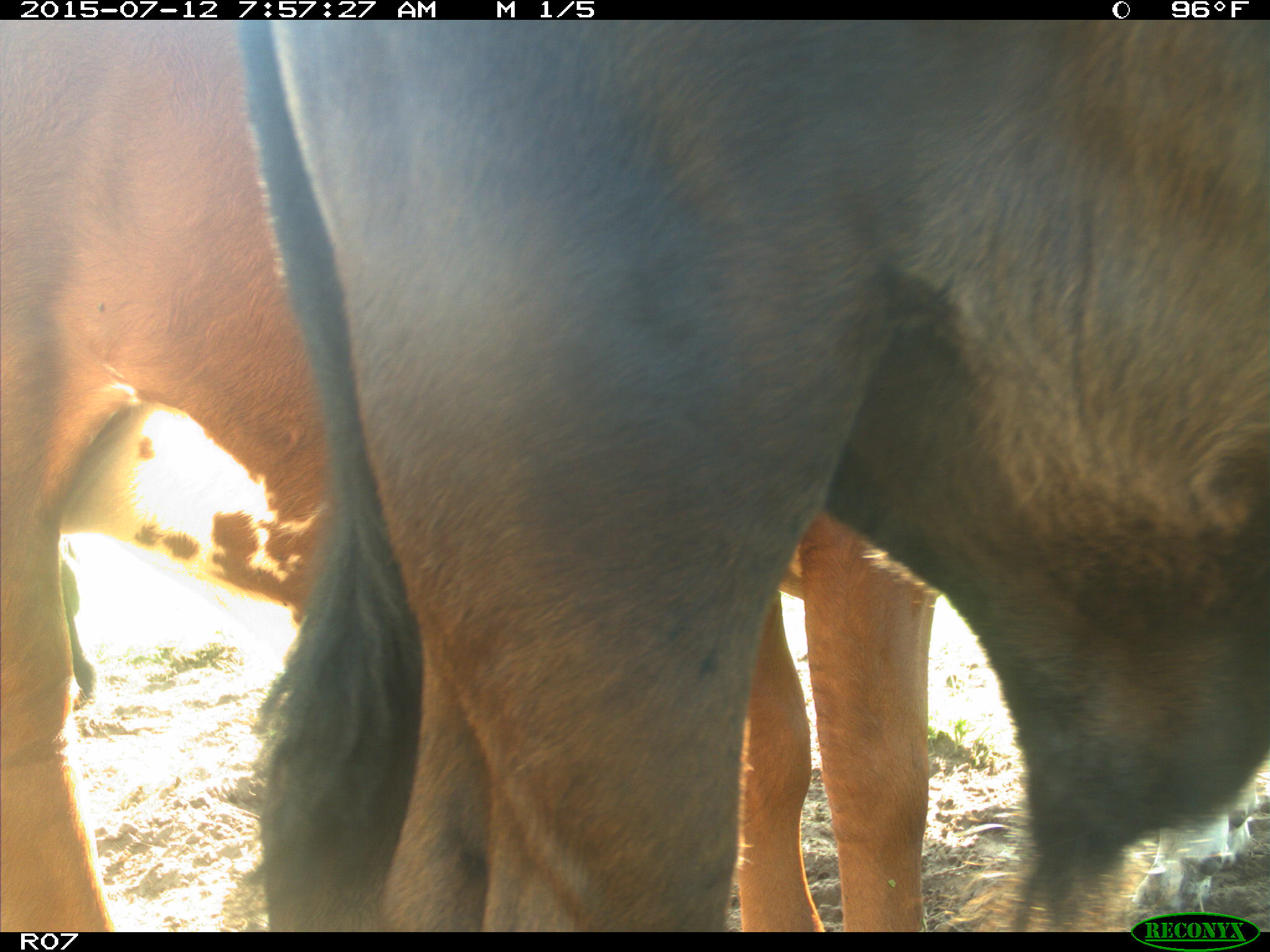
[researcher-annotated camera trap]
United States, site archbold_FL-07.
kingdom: Animalia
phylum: Chordata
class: Mammalia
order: Artiodactyla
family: Bovidae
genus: Bos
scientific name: Bos taurus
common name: domestic cow